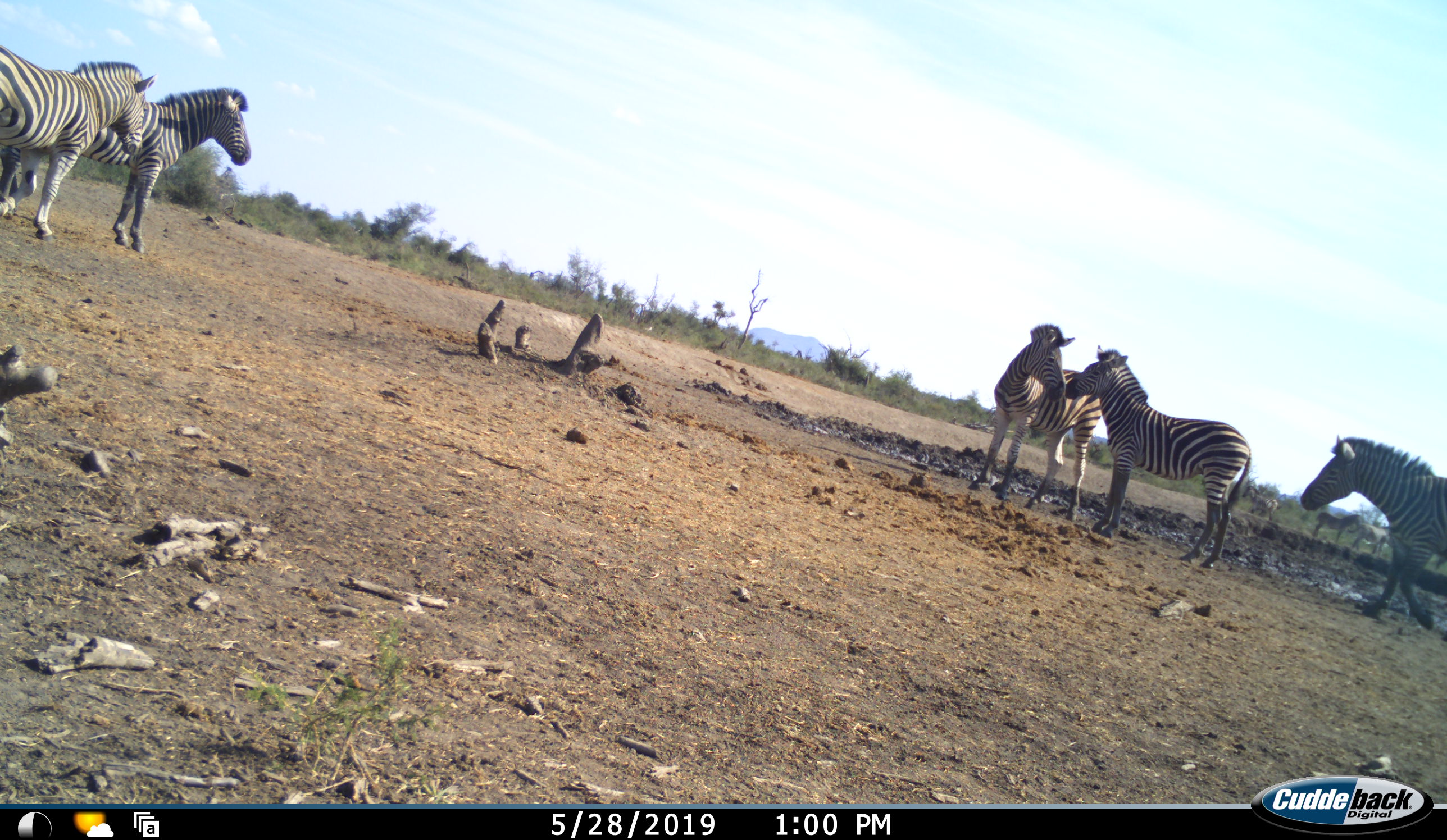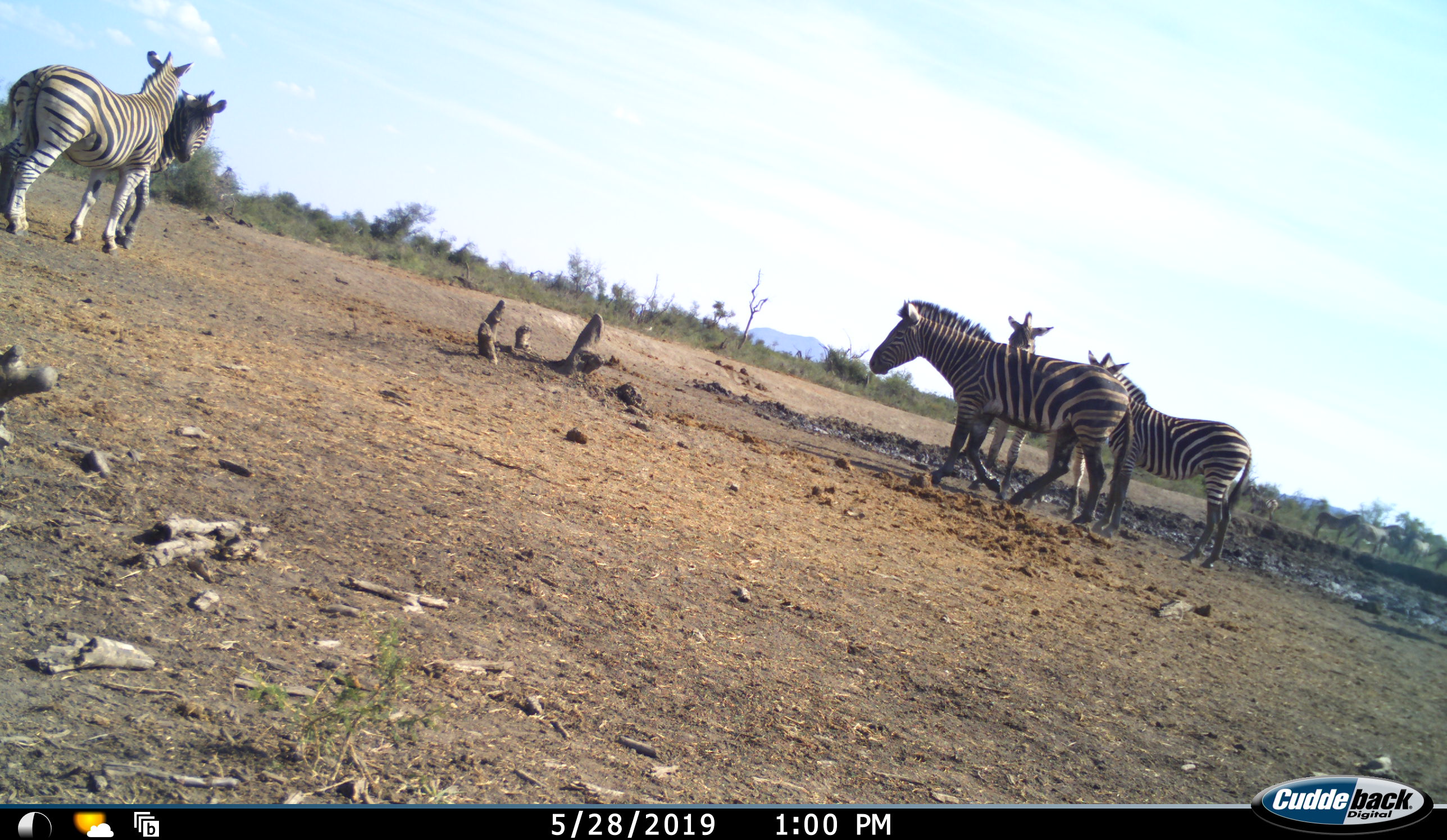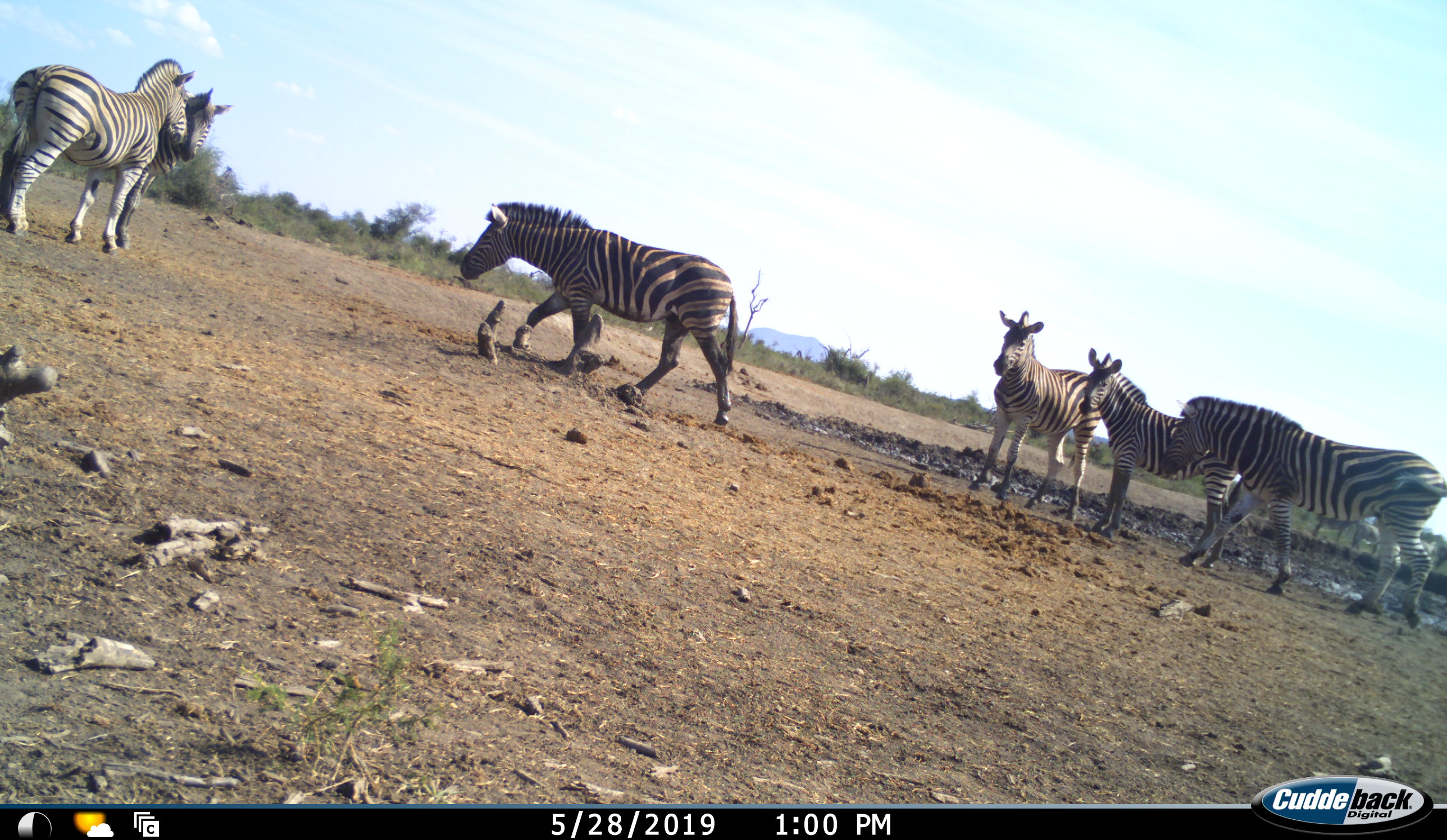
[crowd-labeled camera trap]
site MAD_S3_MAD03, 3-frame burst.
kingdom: Animalia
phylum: Chordata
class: Mammalia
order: Perissodactyla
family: Equidae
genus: Equus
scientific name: Equus quagga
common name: plains zebra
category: zebraplains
Zebraplains (plains zebra) (Equus quagga), count 6. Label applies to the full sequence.